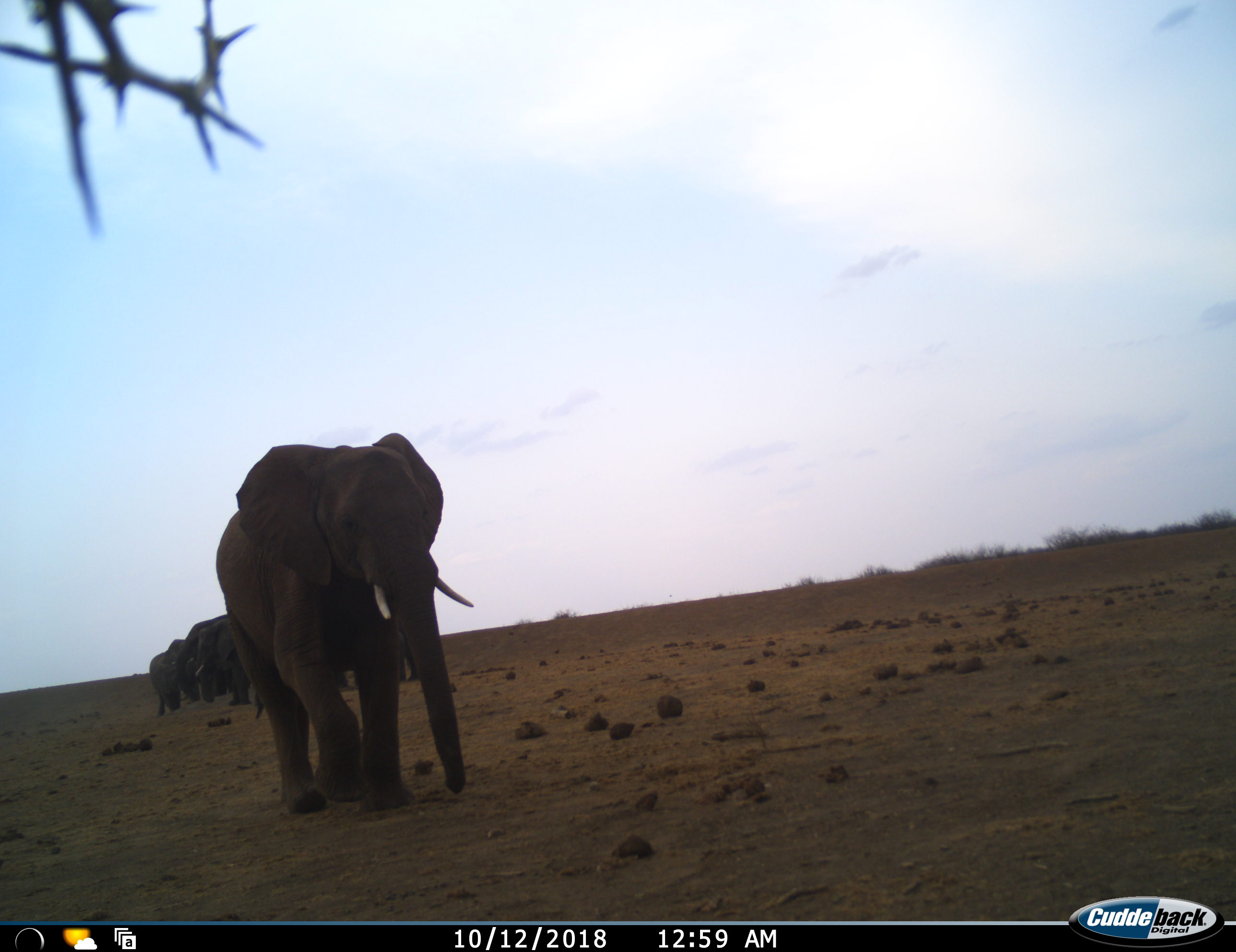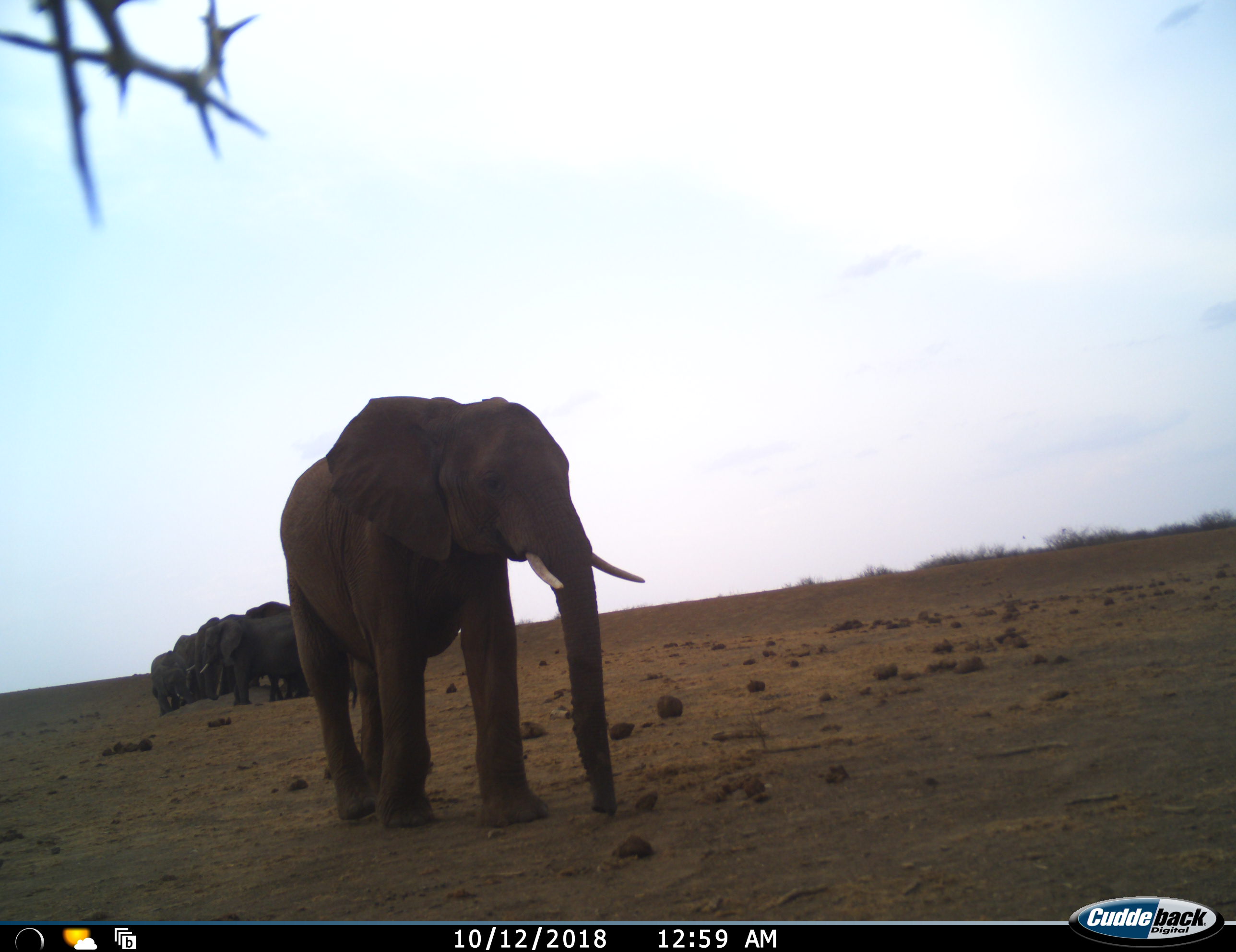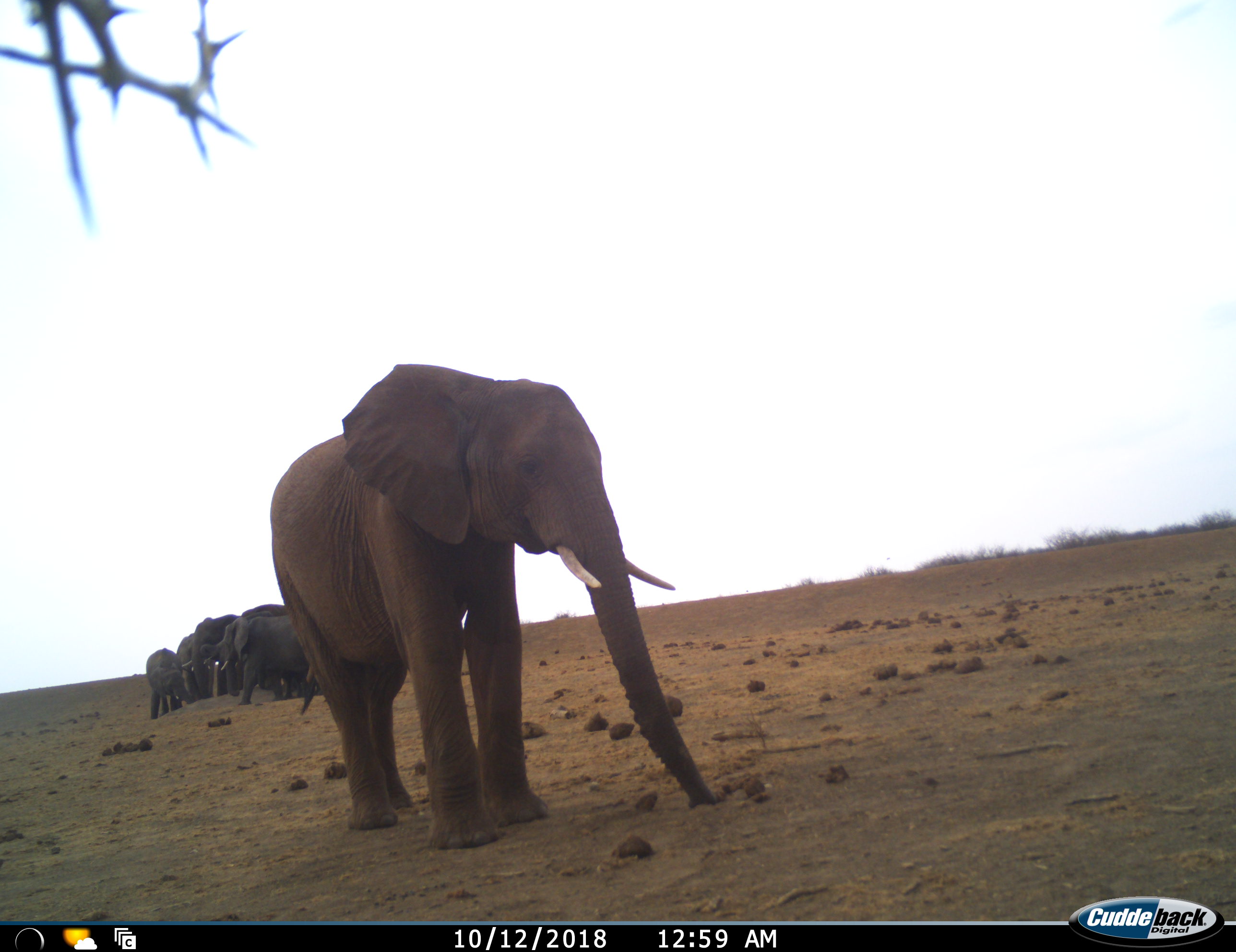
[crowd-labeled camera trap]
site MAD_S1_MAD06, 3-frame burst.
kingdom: Animalia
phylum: Chordata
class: Mammalia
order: Proboscidea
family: Elephantidae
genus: Loxodonta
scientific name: Loxodonta africana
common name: african bush elephant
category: elephant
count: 8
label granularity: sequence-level